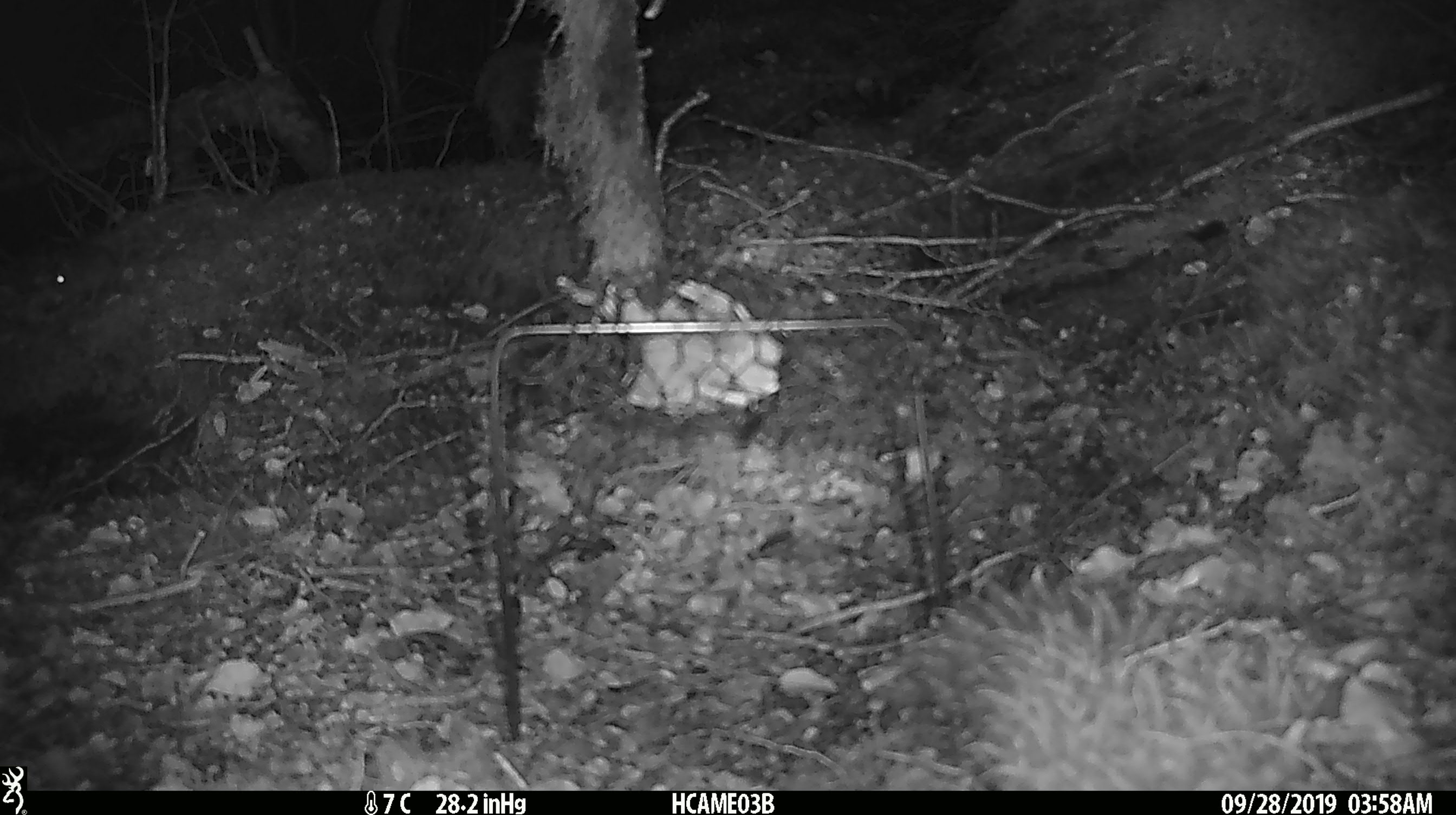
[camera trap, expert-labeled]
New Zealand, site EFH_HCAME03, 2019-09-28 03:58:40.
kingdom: Animalia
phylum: Chordata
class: Mammalia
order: Rodentia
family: Muridae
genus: Mus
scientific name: Mus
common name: mouse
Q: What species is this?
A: Mouse (Mus).